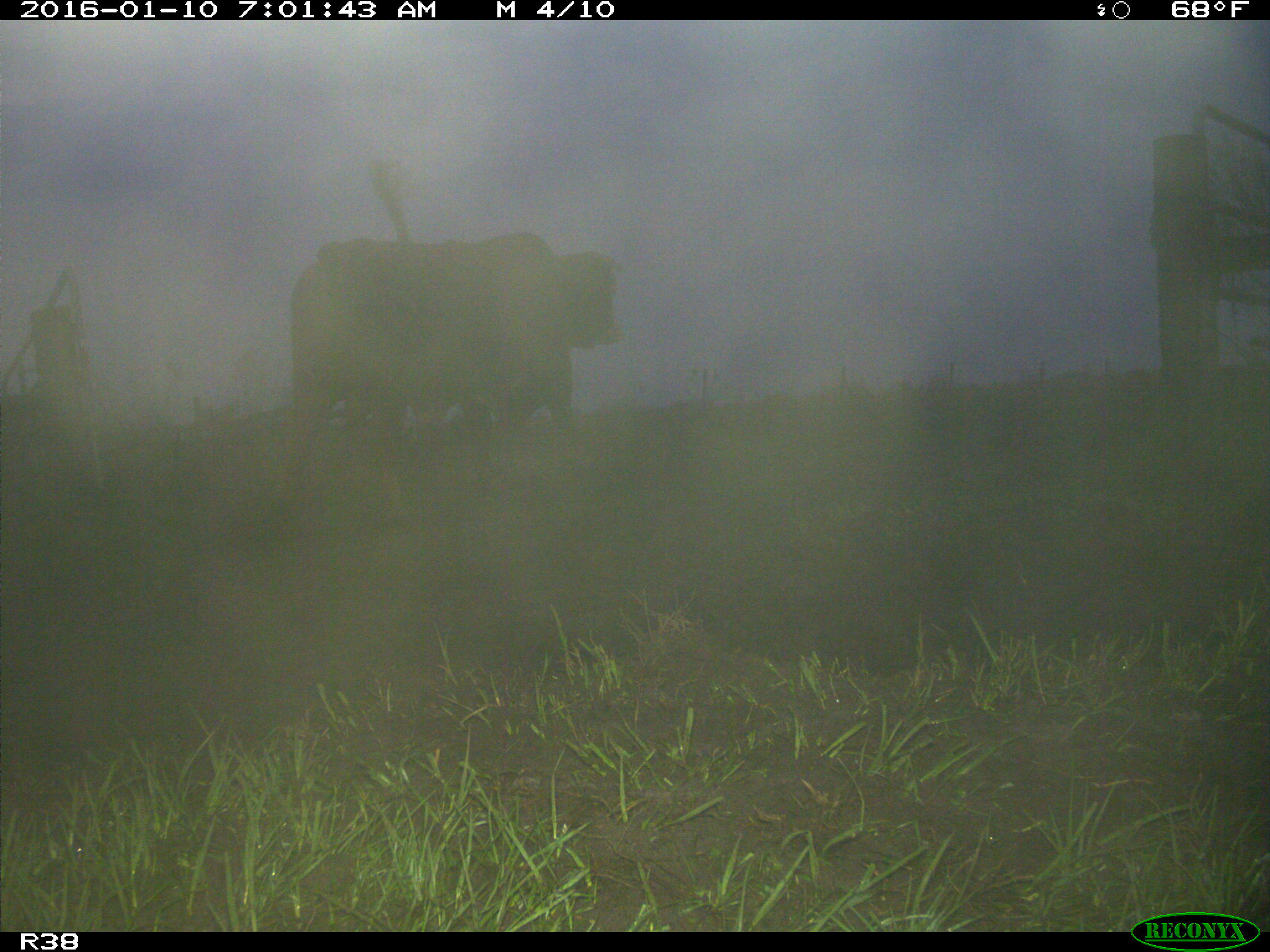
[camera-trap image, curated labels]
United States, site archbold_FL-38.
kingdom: Animalia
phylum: Chordata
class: Mammalia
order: Artiodactyla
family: Bovidae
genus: Bos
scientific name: Bos taurus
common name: domestic cow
Bos taurus (domestic cow).